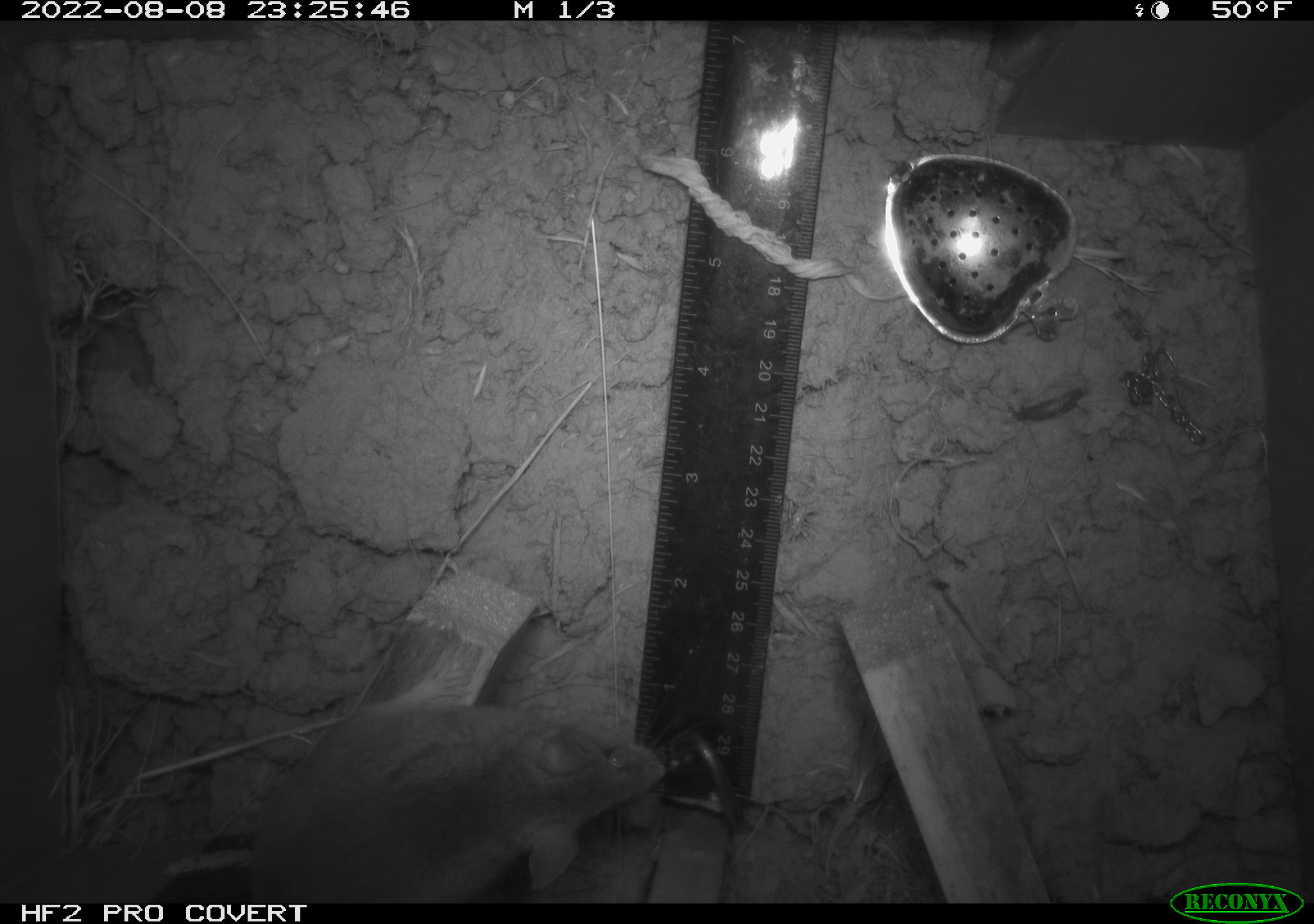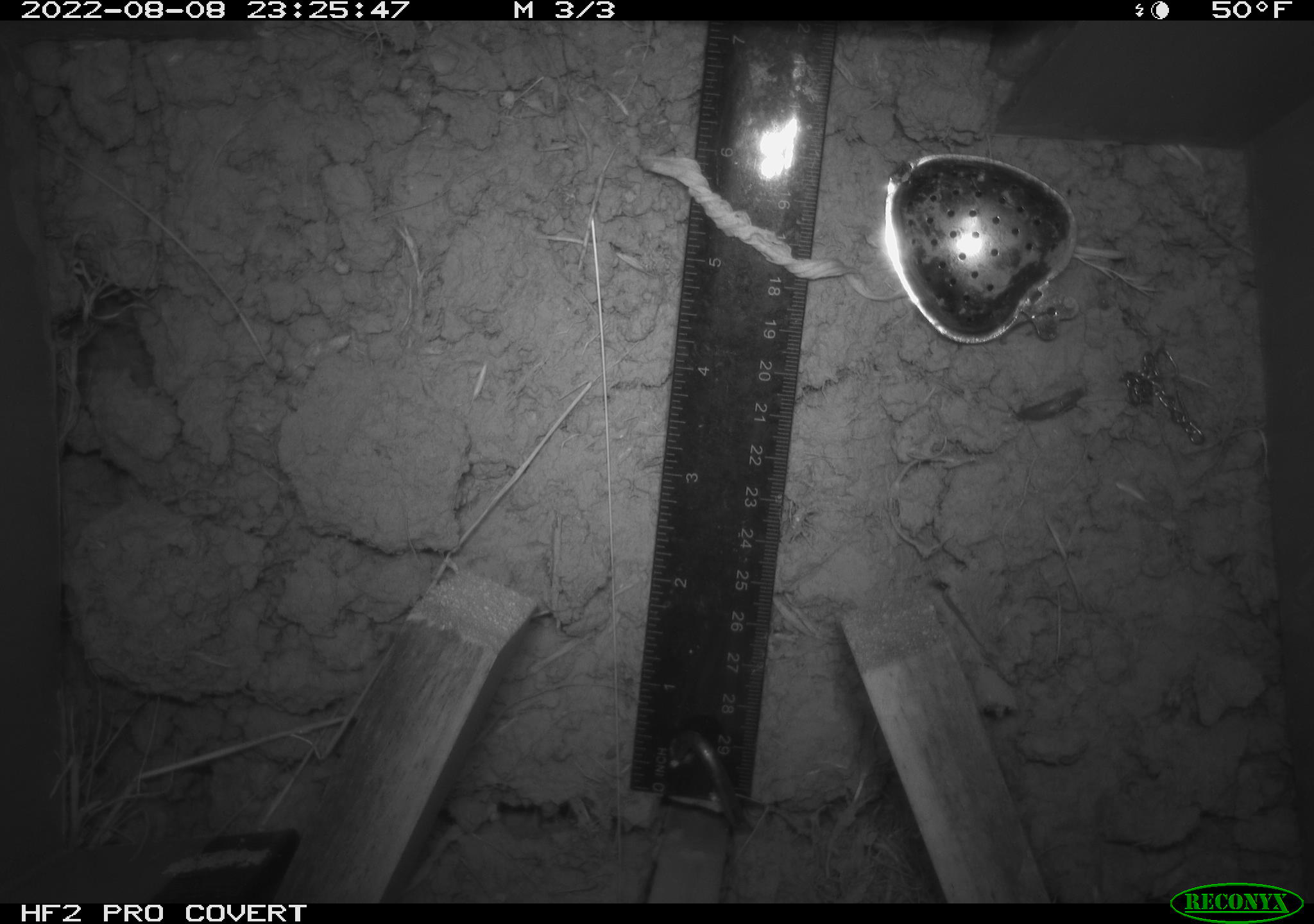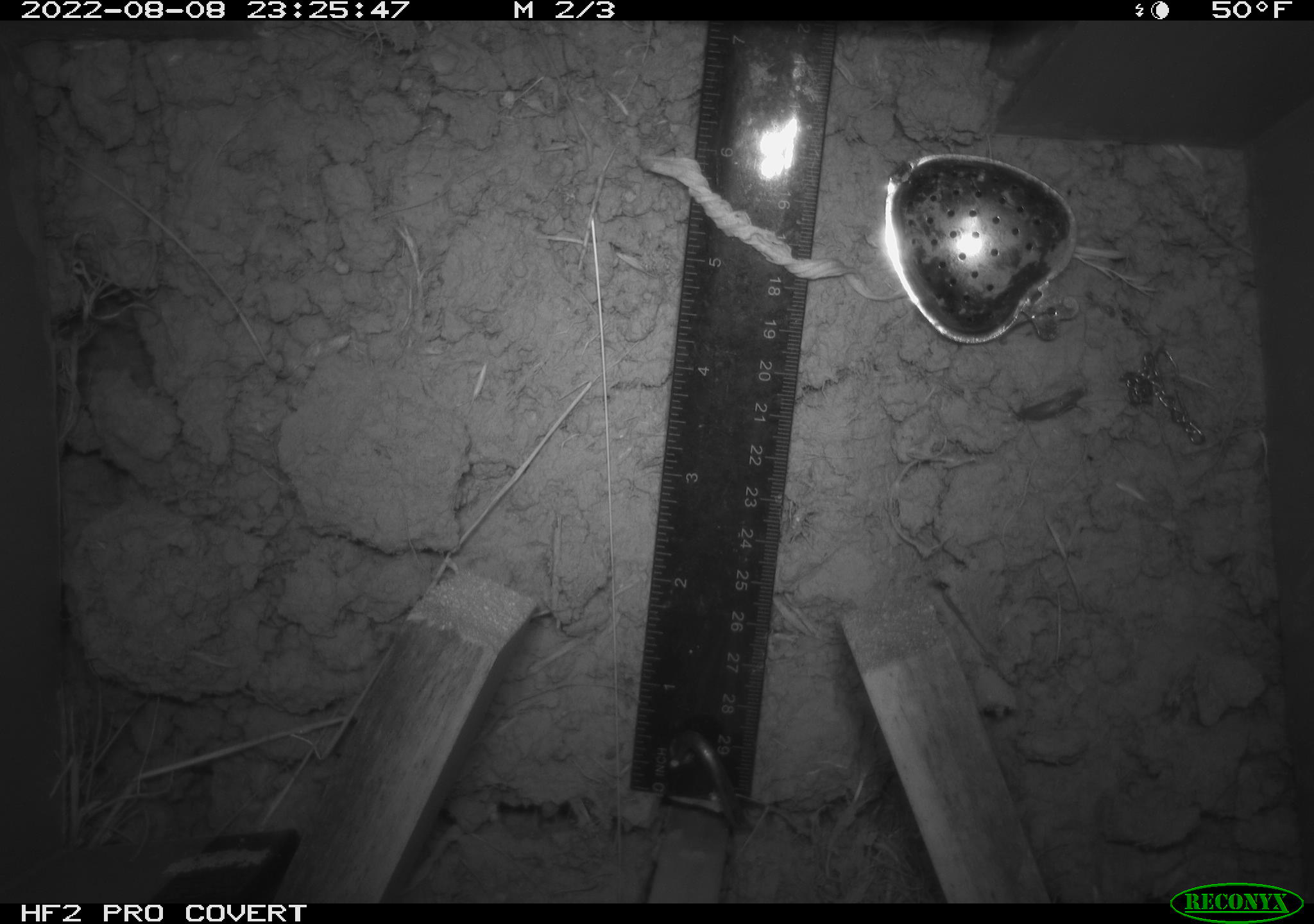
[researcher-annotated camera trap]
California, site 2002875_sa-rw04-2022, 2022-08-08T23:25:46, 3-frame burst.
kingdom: Animalia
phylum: Chordata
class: Mammalia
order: Rodentia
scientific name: Rodentia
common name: mouse species